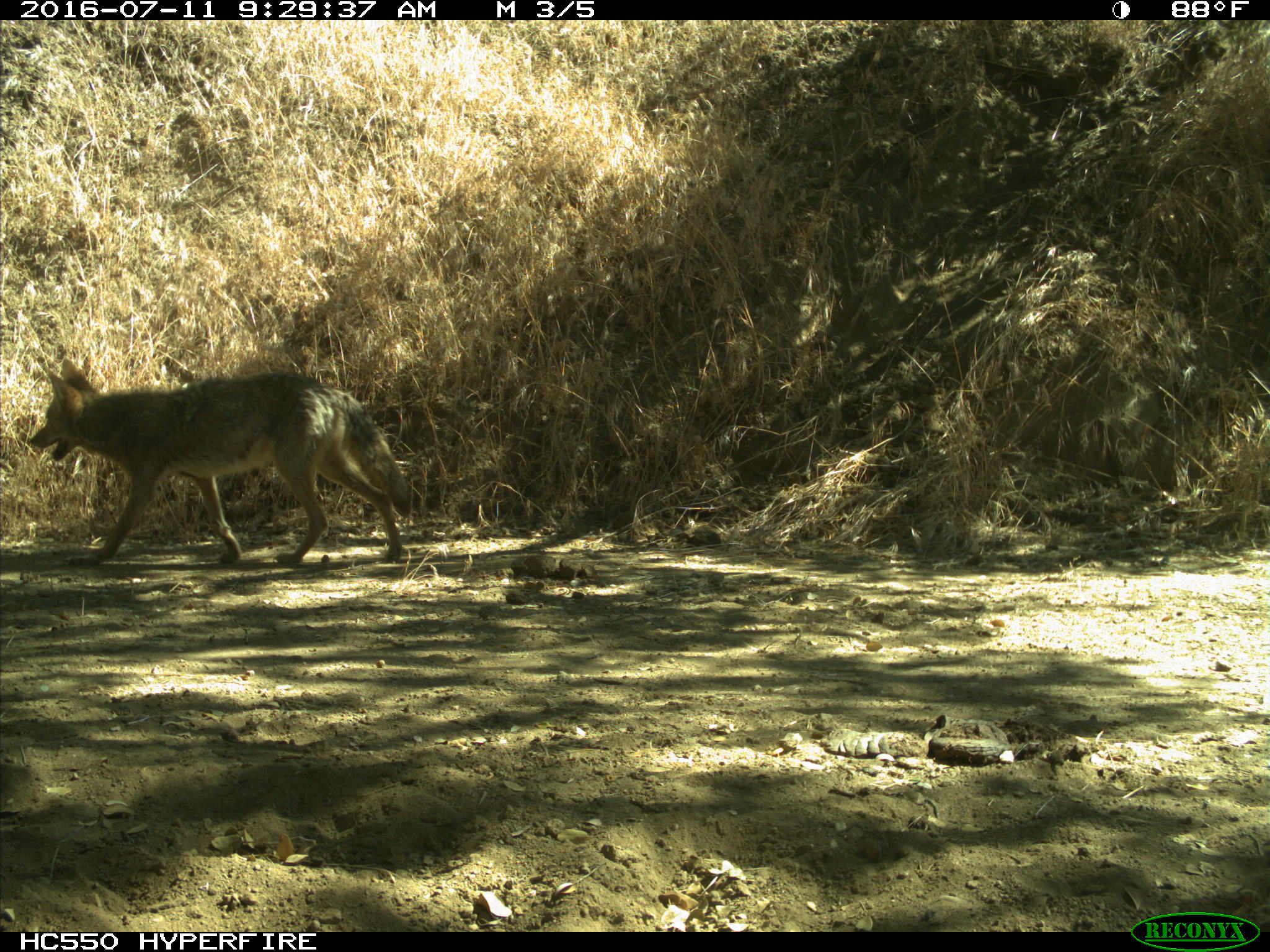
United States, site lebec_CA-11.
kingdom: Animalia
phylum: Chordata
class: Mammalia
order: Carnivora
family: Canidae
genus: Canis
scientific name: Canis latrans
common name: coyote